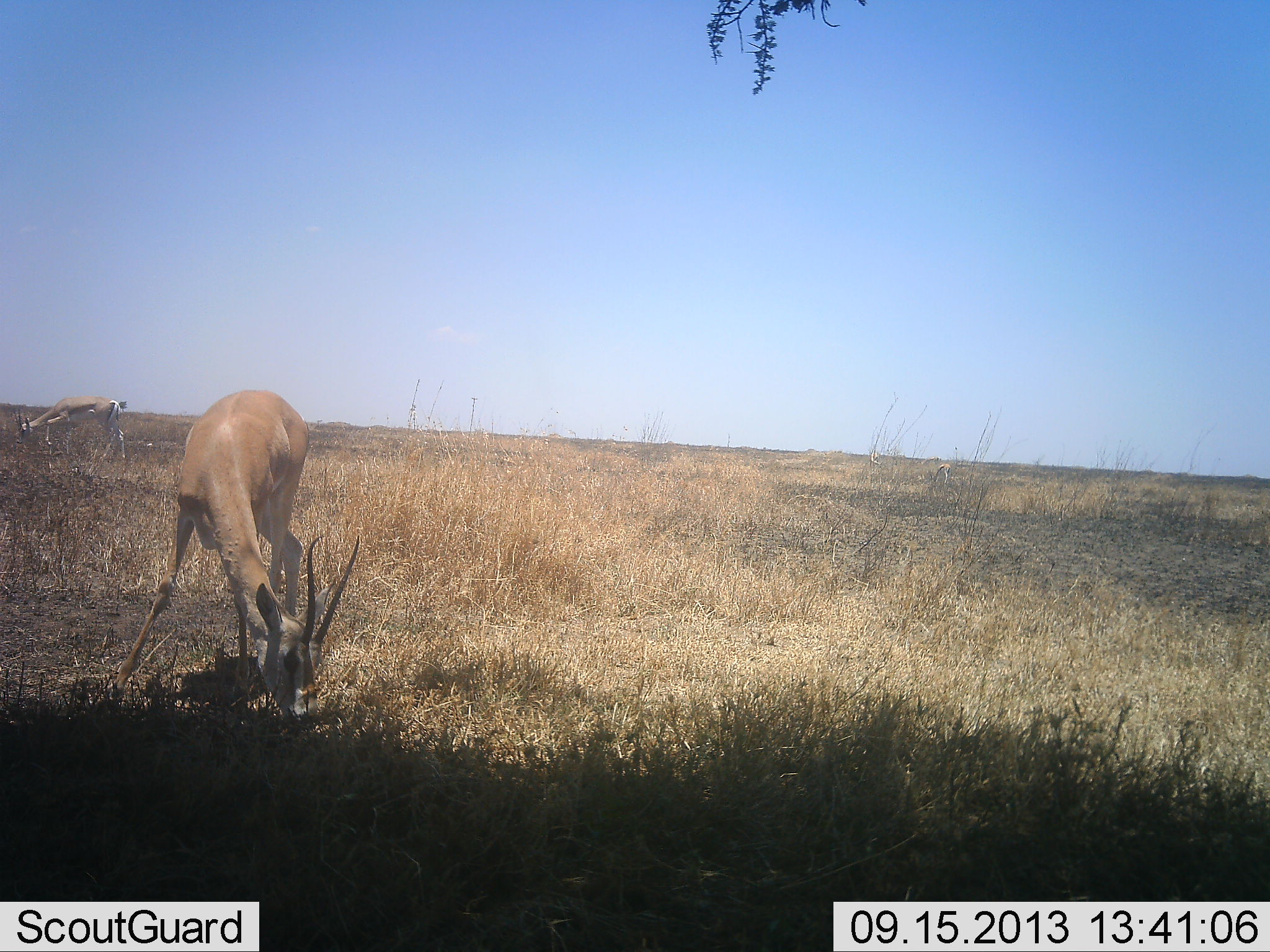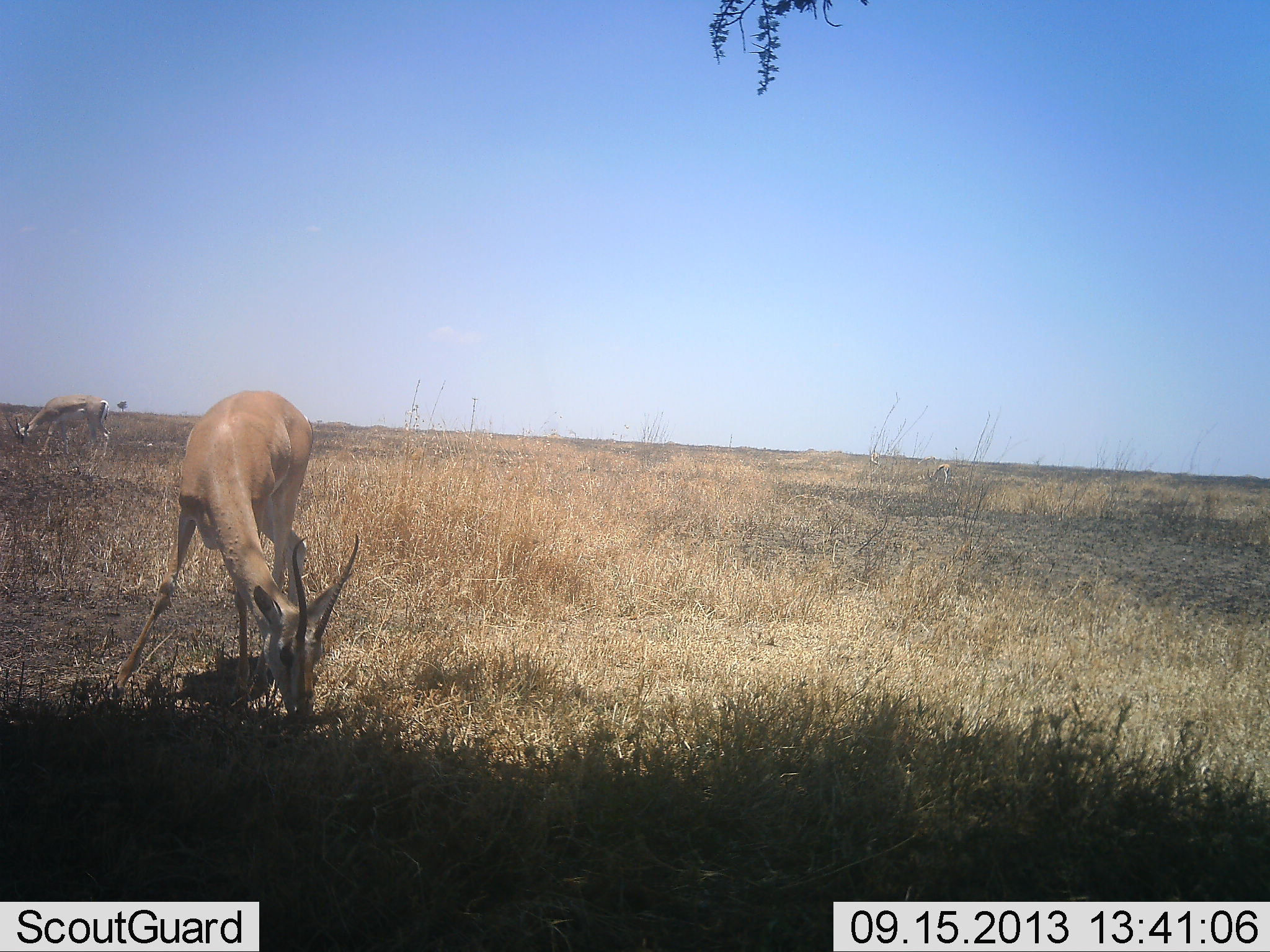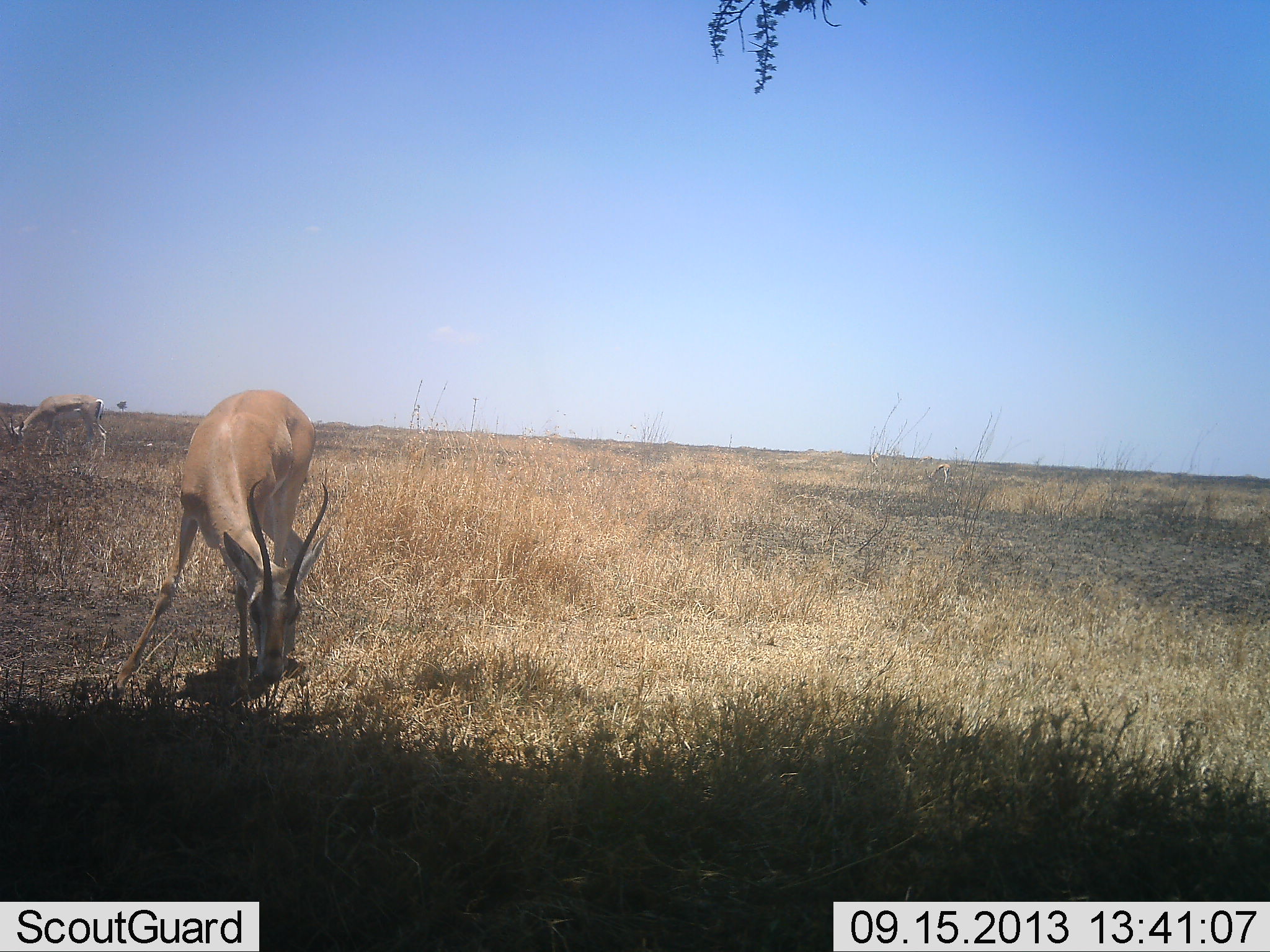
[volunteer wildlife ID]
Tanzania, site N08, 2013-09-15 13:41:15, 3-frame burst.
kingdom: Animalia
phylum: Chordata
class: Mammalia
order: Artiodactyla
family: Bovidae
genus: Nanger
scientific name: Nanger granti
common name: grant's gazelle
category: gazellegrants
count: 2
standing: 22%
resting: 0%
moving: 0%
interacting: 0%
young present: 0%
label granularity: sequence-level